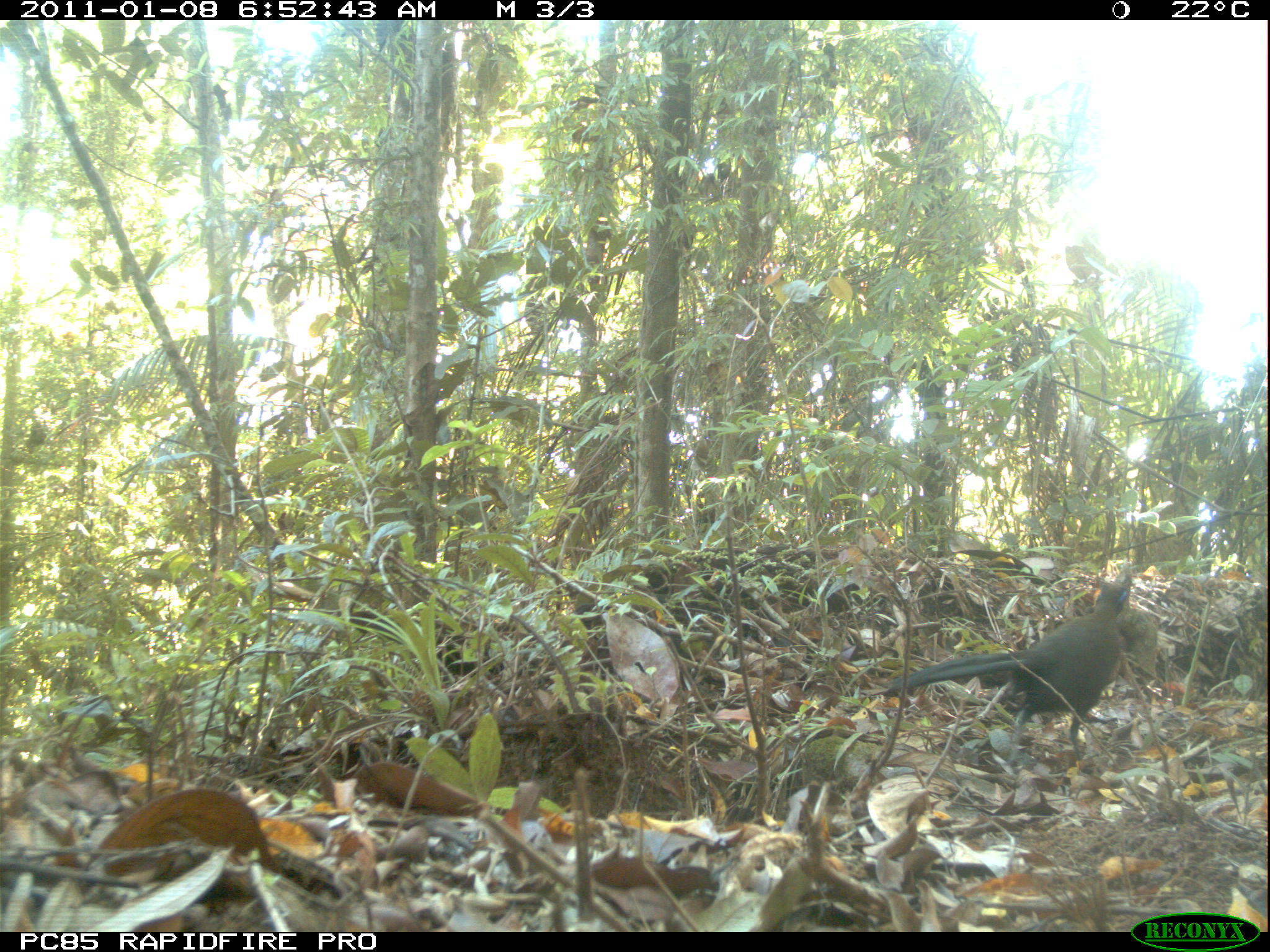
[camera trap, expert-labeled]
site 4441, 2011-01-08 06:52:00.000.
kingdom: Animalia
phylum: Chordata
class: Aves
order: Cuculiformes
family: Cuculidae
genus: Coua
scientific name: Coua serriana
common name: red-breasted coua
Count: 1.